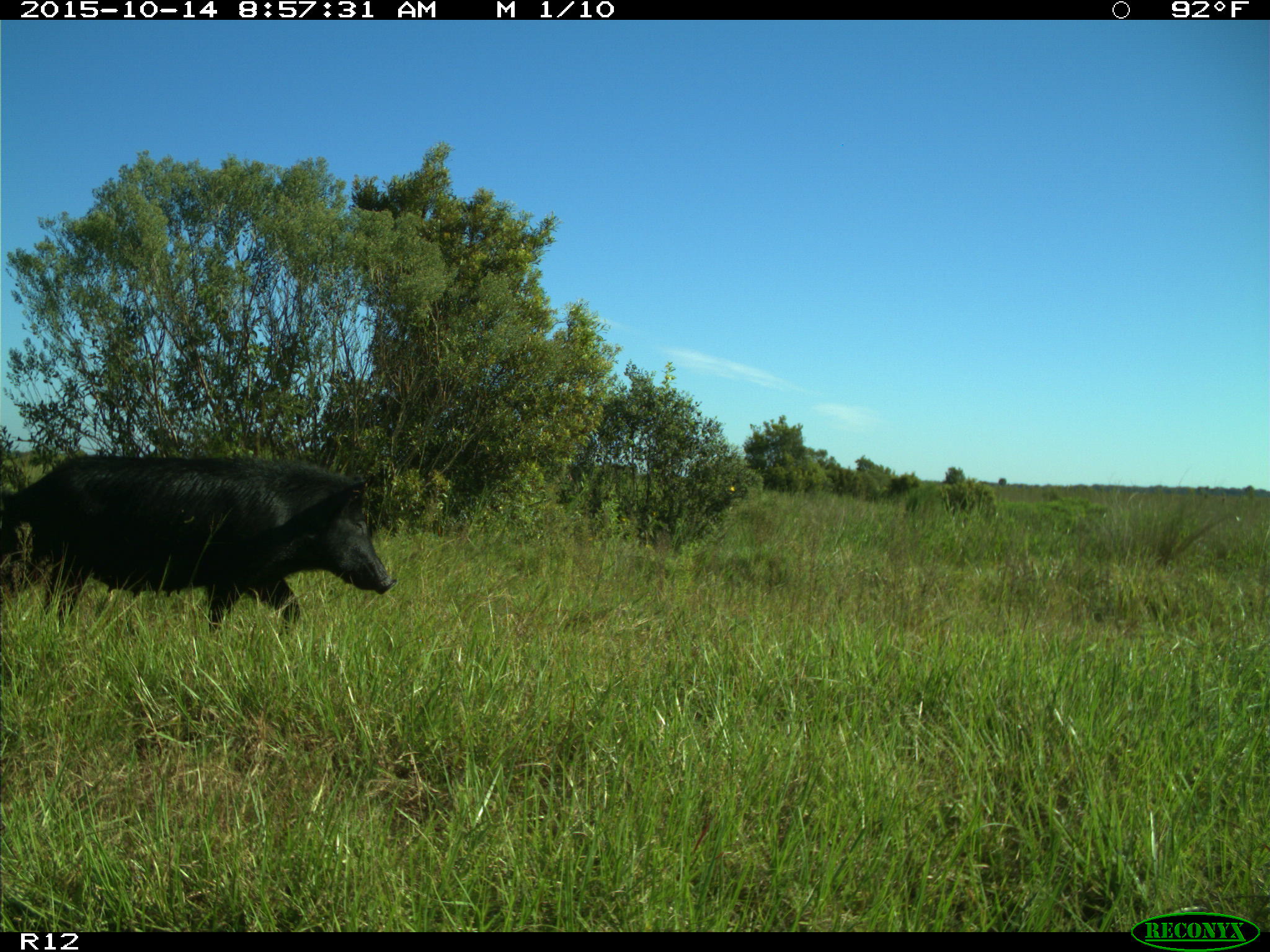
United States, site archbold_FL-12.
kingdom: Animalia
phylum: Chordata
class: Mammalia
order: Artiodactyla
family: Suidae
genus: Sus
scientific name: Sus scrofa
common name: wild boar